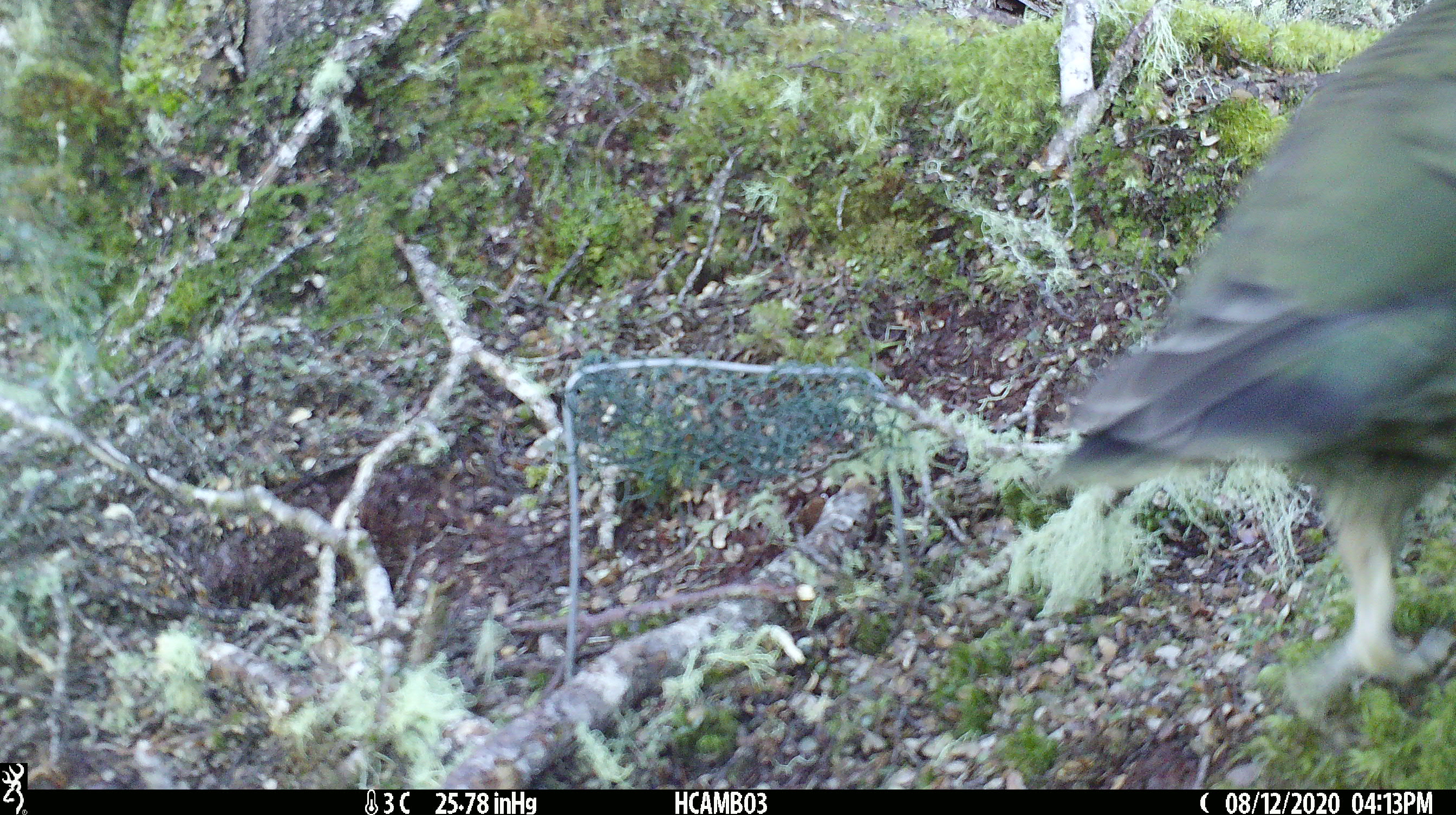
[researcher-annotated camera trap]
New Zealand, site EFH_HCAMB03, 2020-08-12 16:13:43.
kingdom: Animalia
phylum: Chordata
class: Aves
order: Psittaciformes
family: Strigopidae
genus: Nestor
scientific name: Nestor notabilis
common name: kea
Kea (Nestor notabilis).